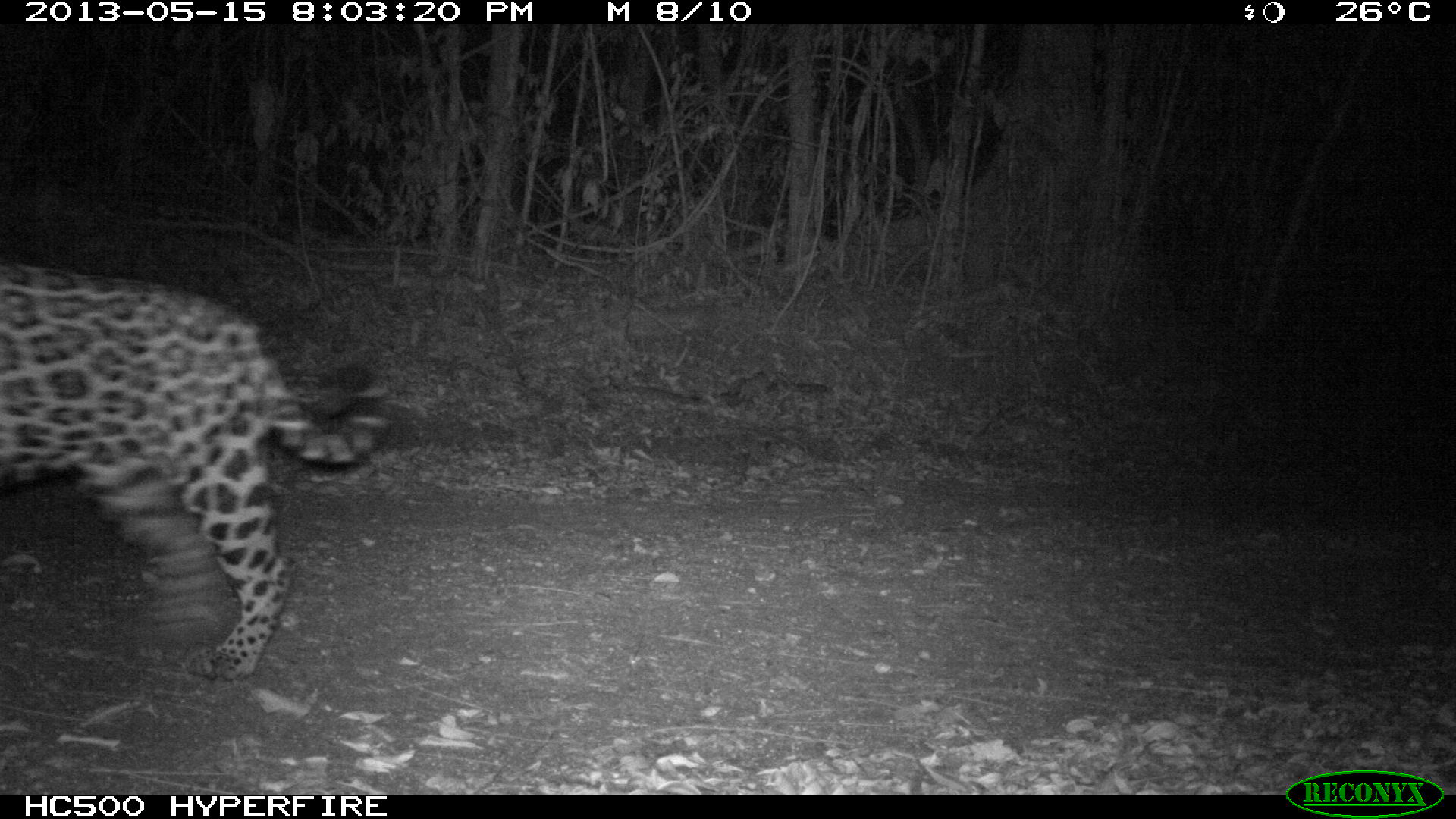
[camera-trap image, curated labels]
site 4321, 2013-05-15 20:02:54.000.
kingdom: Animalia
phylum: Chordata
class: Mammalia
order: Carnivora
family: Felidae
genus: Panthera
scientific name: Panthera onca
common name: jaguar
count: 1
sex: male